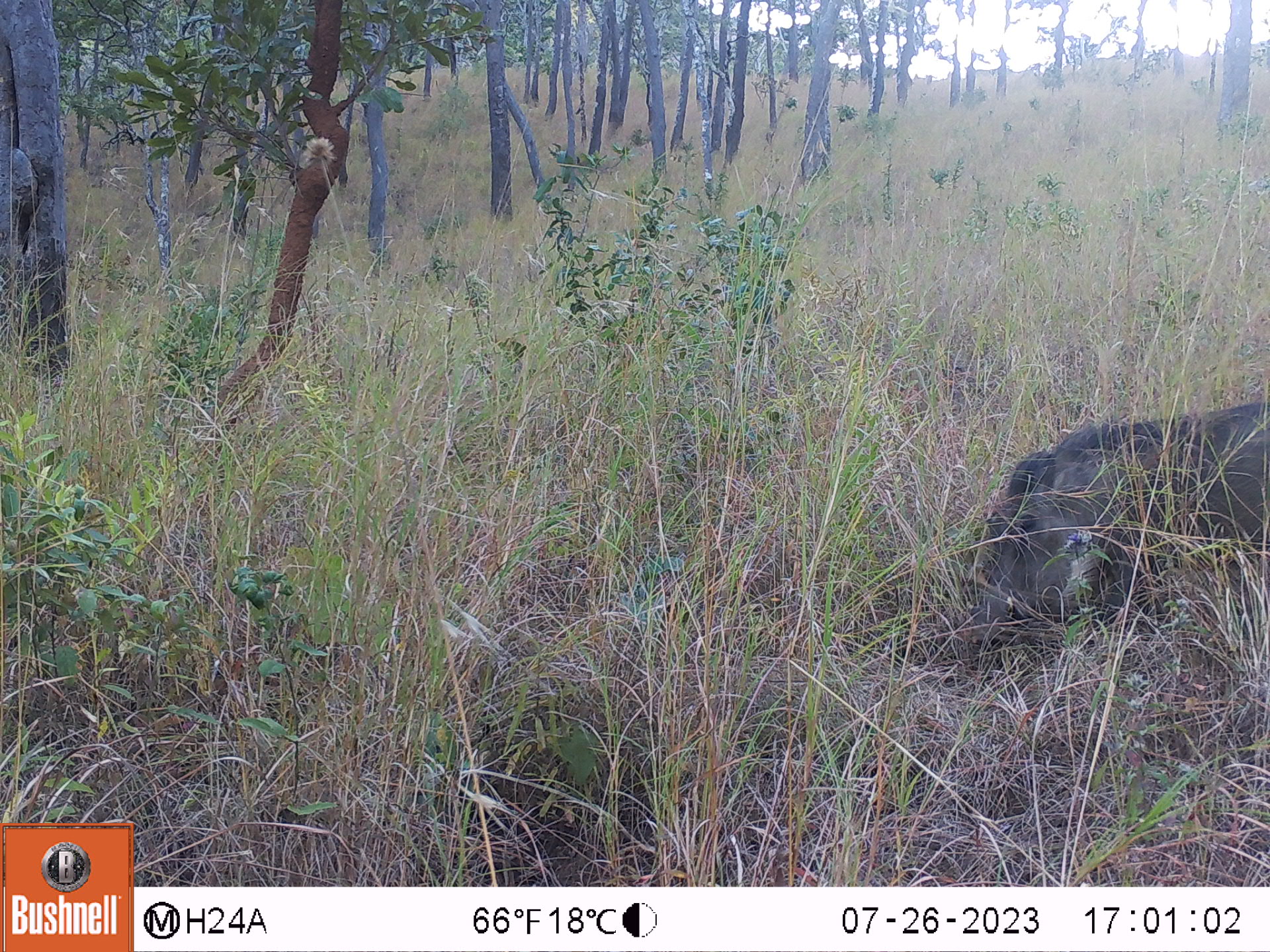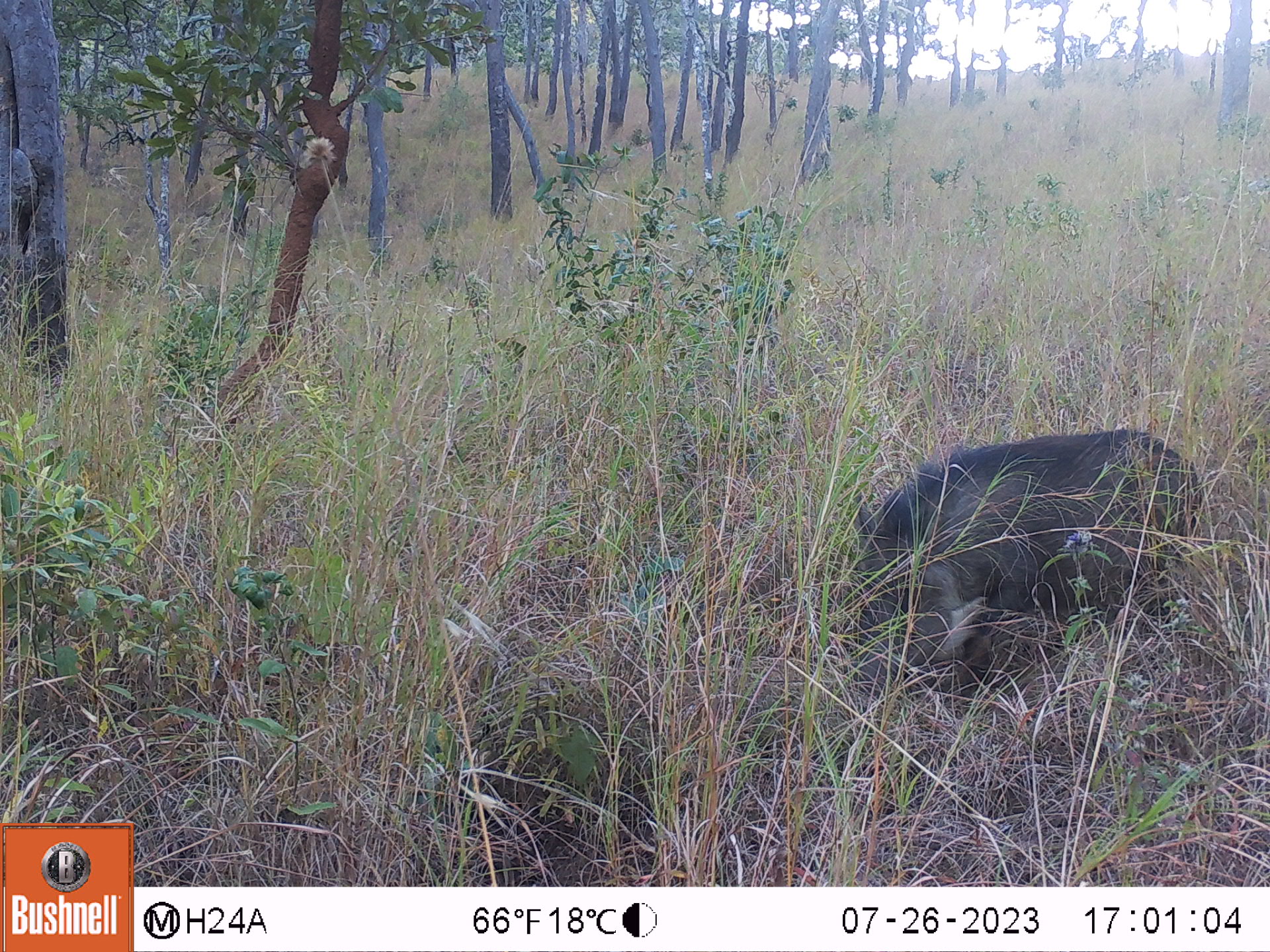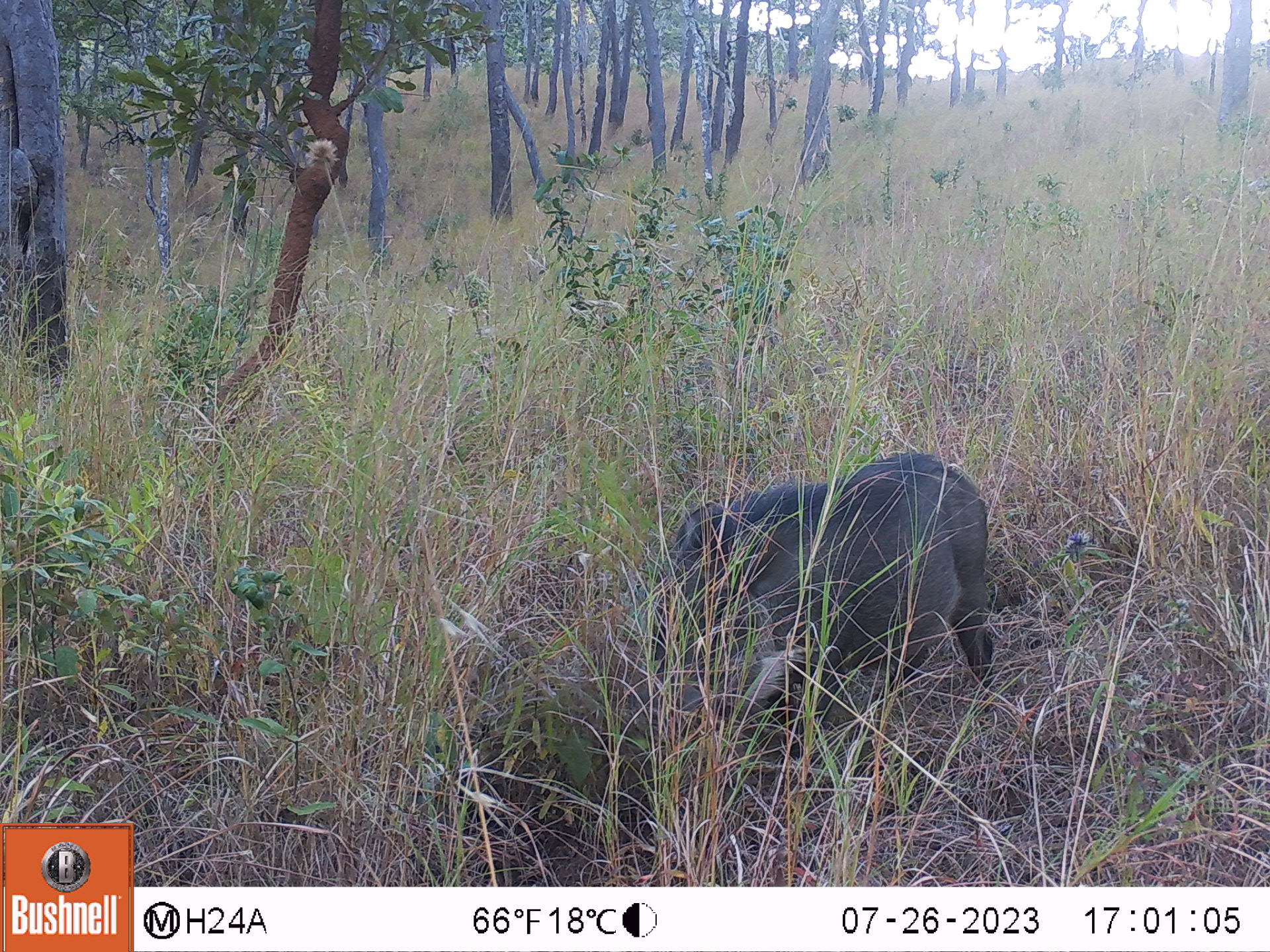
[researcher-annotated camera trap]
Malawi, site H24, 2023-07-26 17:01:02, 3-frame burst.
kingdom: Animalia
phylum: Chordata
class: Mammalia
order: Artiodactyla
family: Suidae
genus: Phacochoerus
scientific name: Phacochoerus africanus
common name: common warthog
Common warthog (Phacochoerus africanus), count 1.